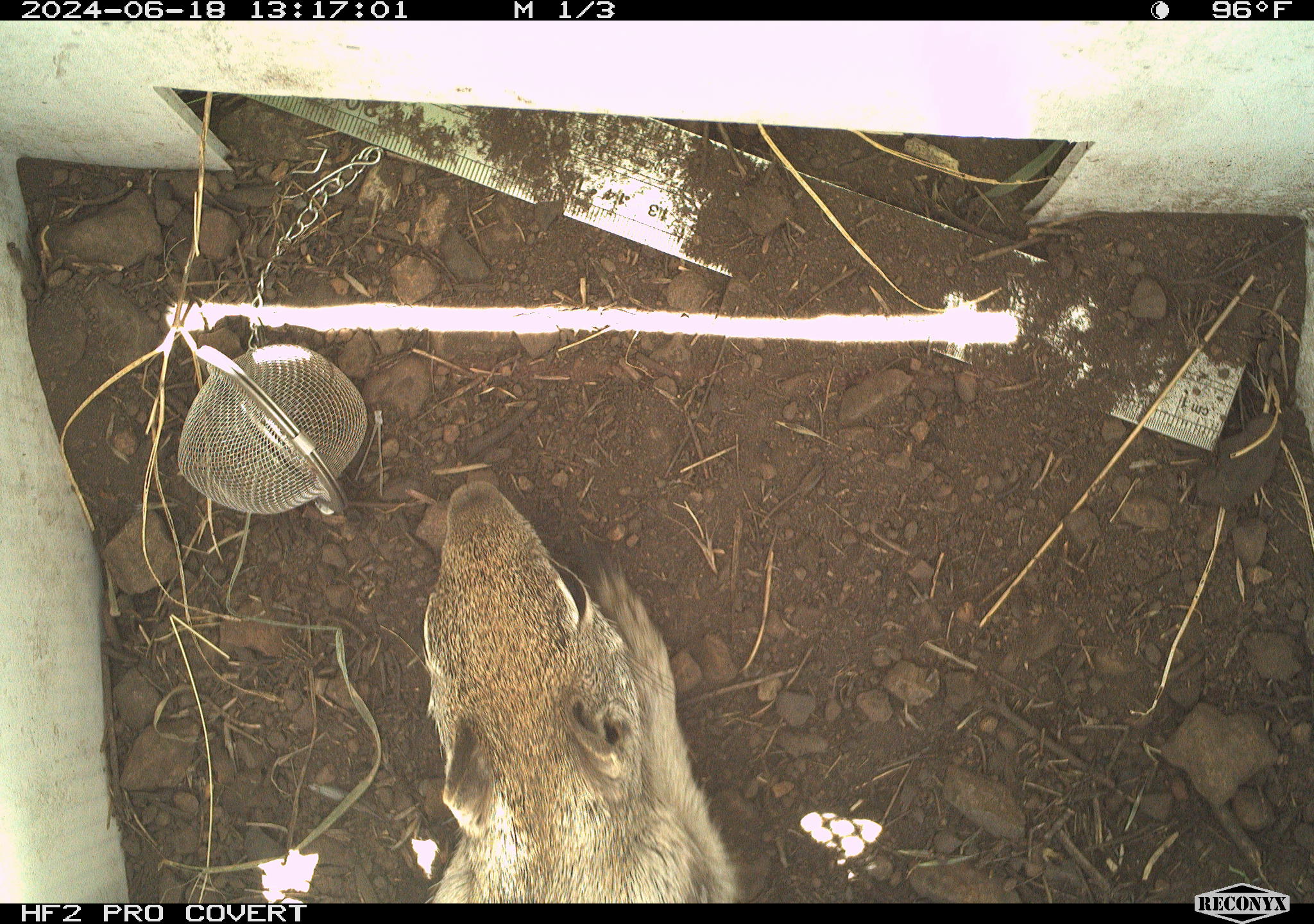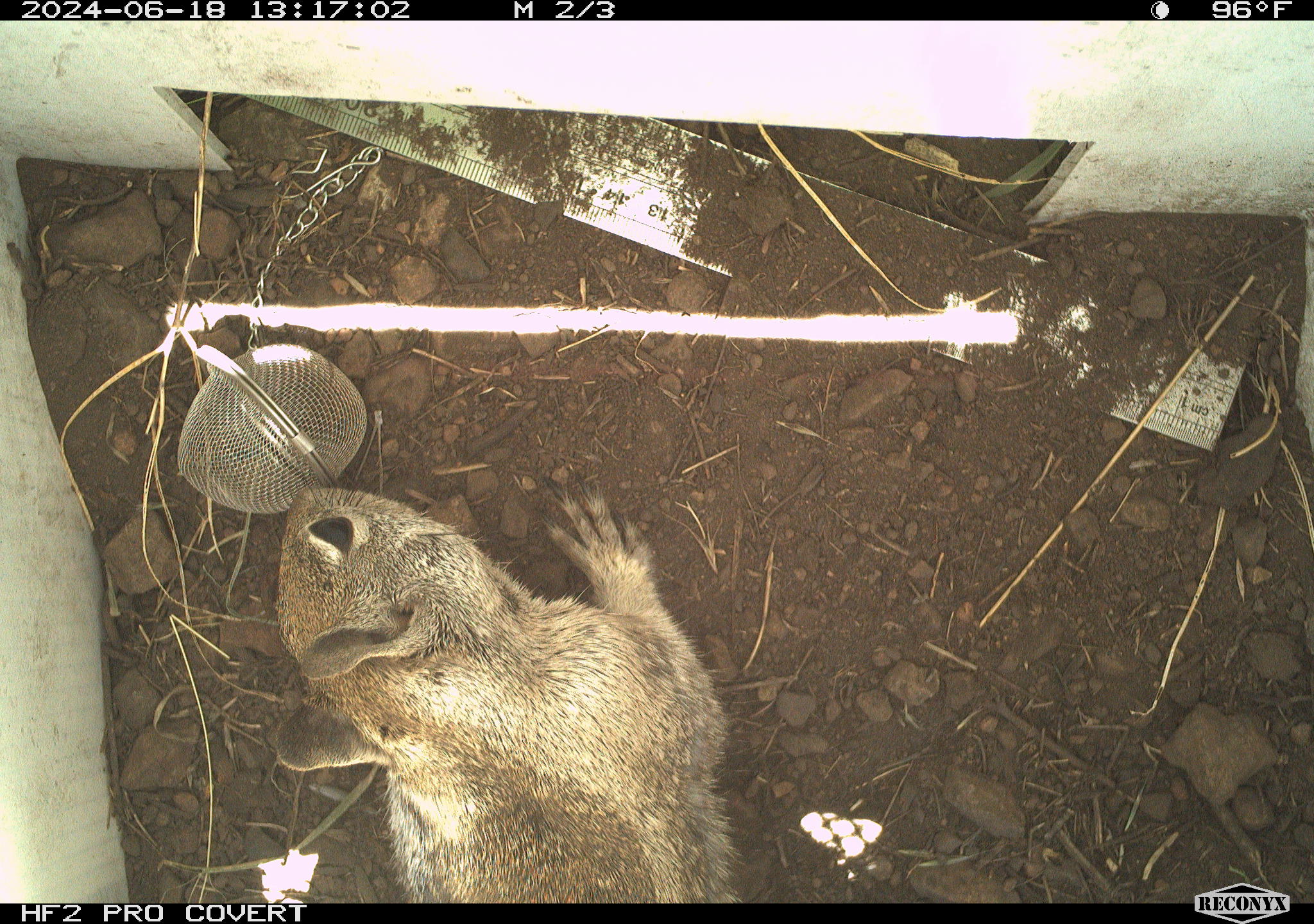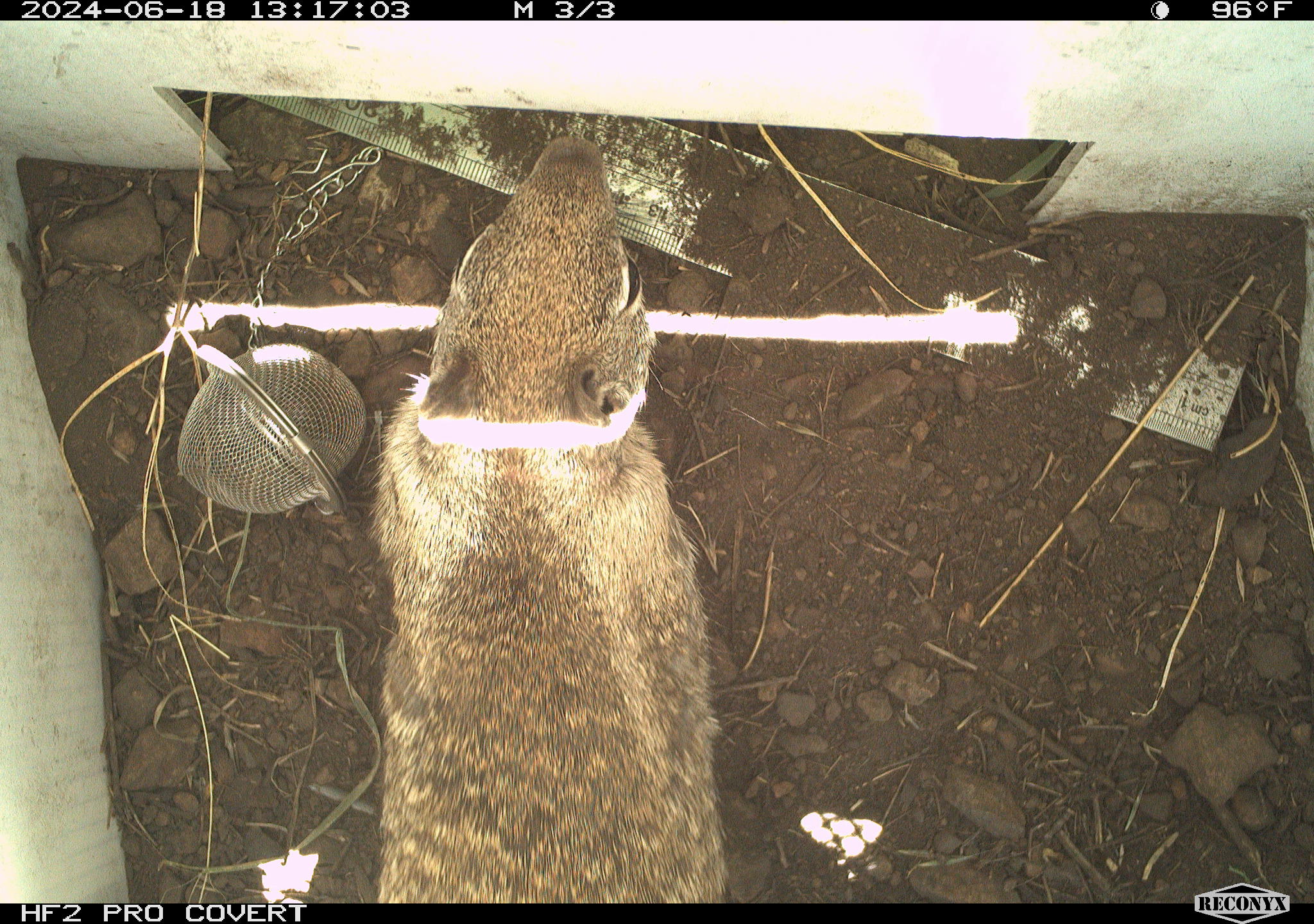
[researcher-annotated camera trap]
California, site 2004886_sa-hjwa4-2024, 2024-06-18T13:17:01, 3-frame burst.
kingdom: Animalia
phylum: Chordata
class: Mammalia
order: Rodentia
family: Sciuridae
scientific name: Sciuridae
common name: squirrels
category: sciuridae family